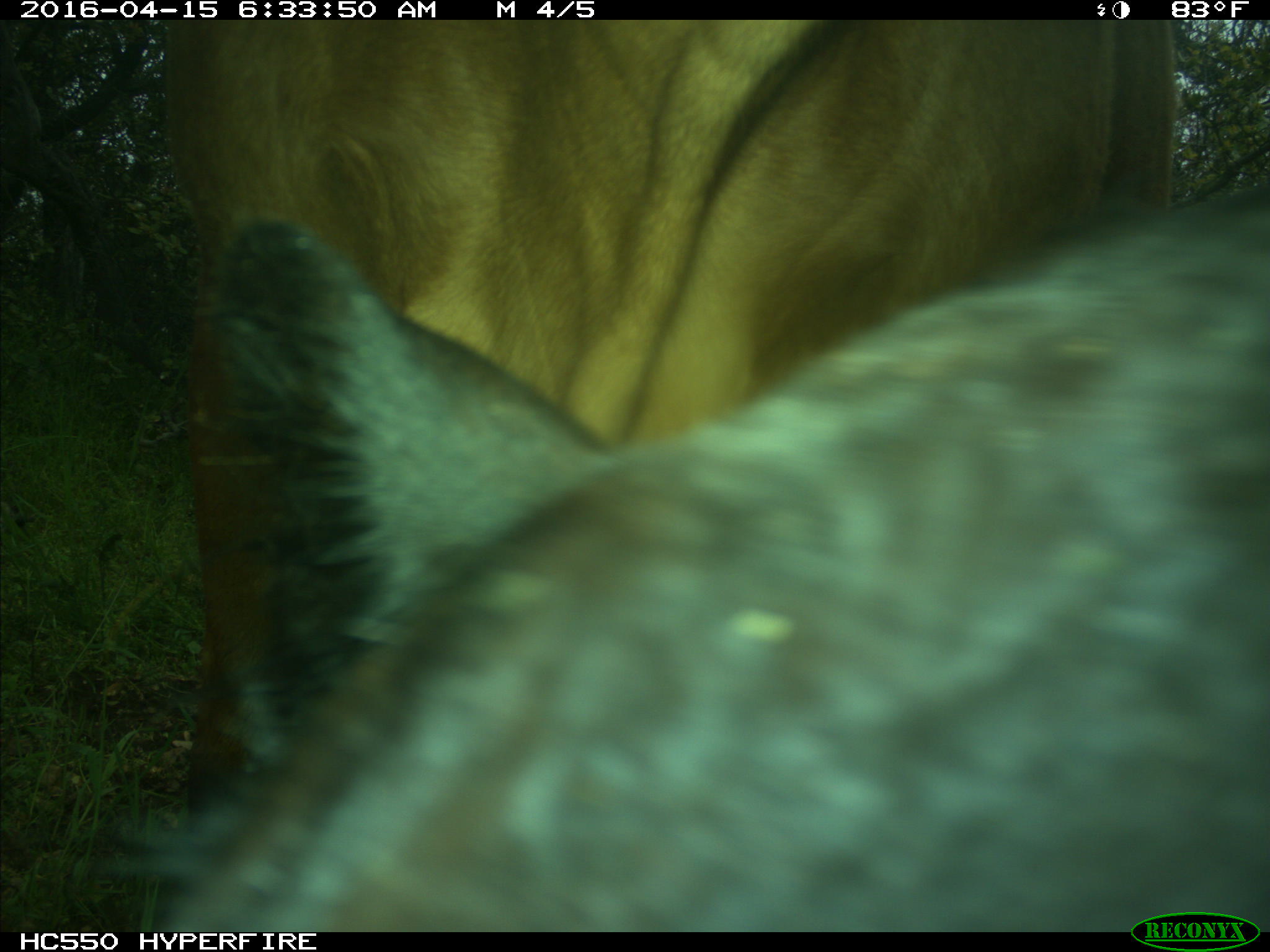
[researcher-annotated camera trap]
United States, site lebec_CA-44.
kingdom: Animalia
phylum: Chordata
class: Mammalia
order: Artiodactyla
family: Bovidae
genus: Bos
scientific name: Bos taurus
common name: domestic cow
Bos taurus (domestic cow).